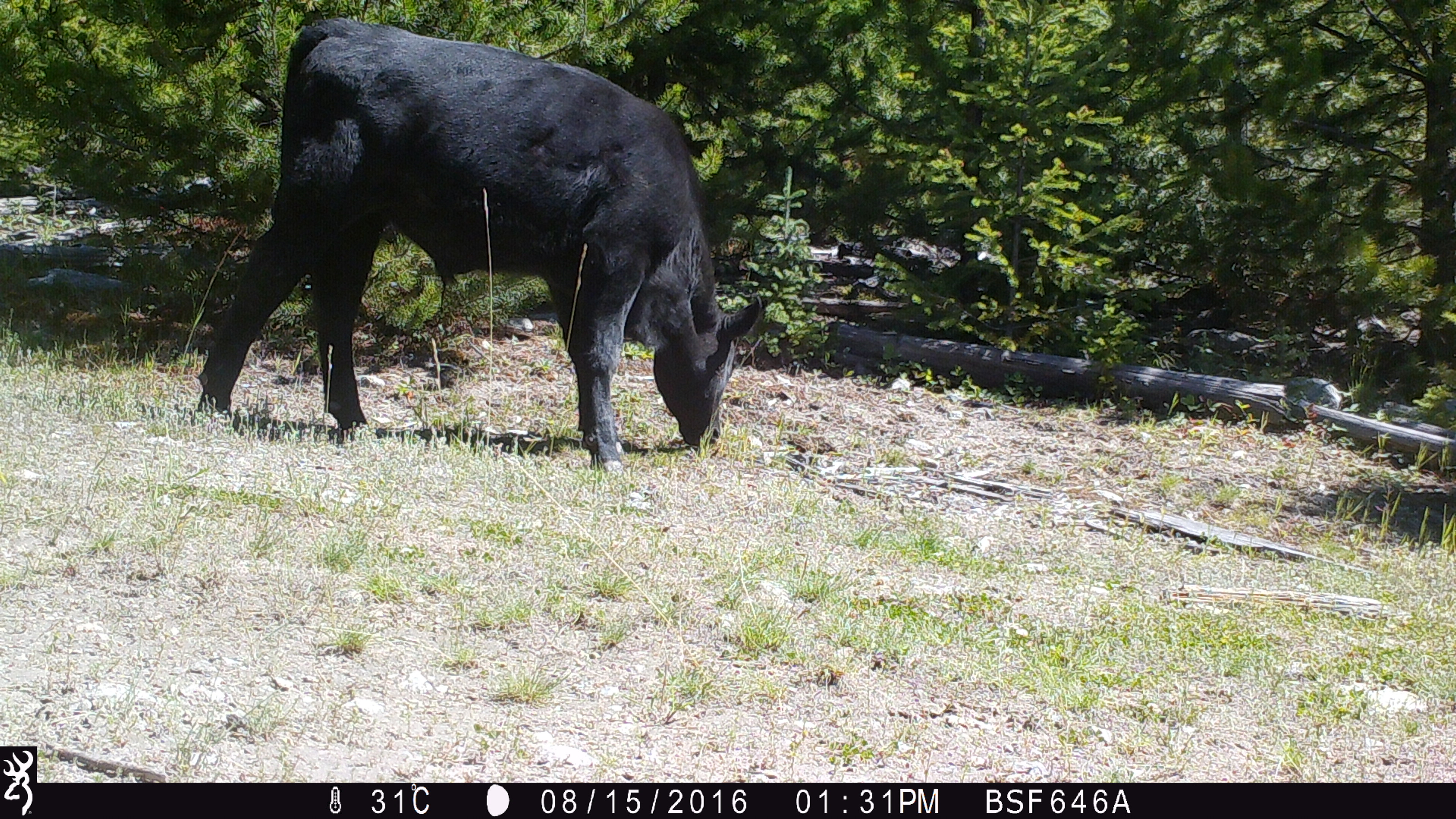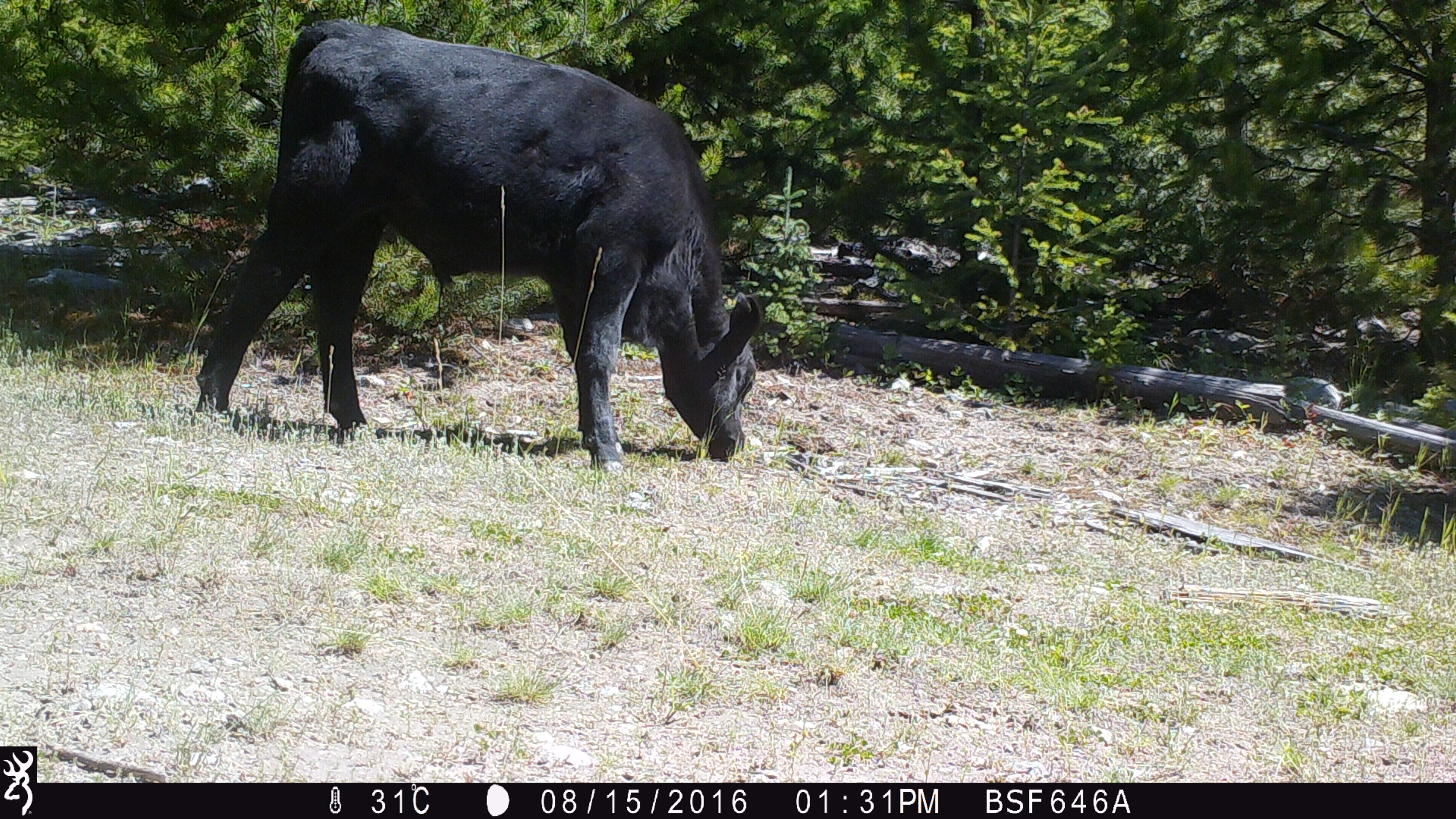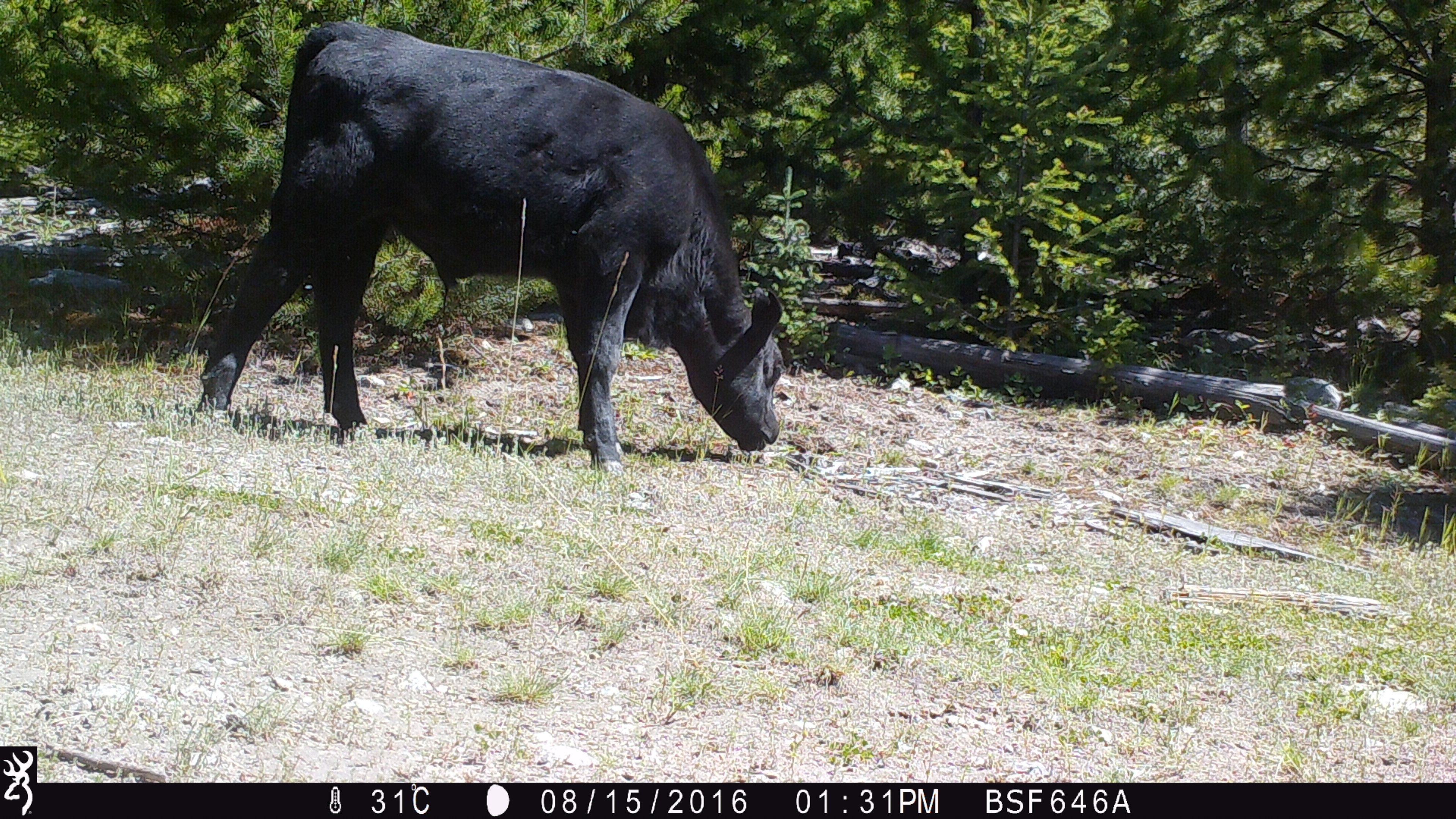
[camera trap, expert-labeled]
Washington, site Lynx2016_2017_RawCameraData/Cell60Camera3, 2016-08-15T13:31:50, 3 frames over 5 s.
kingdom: Animalia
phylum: Chordata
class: Mammalia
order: Artiodactyla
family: Bovidae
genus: Bos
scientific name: Bos taurus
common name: domestic cattle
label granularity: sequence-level